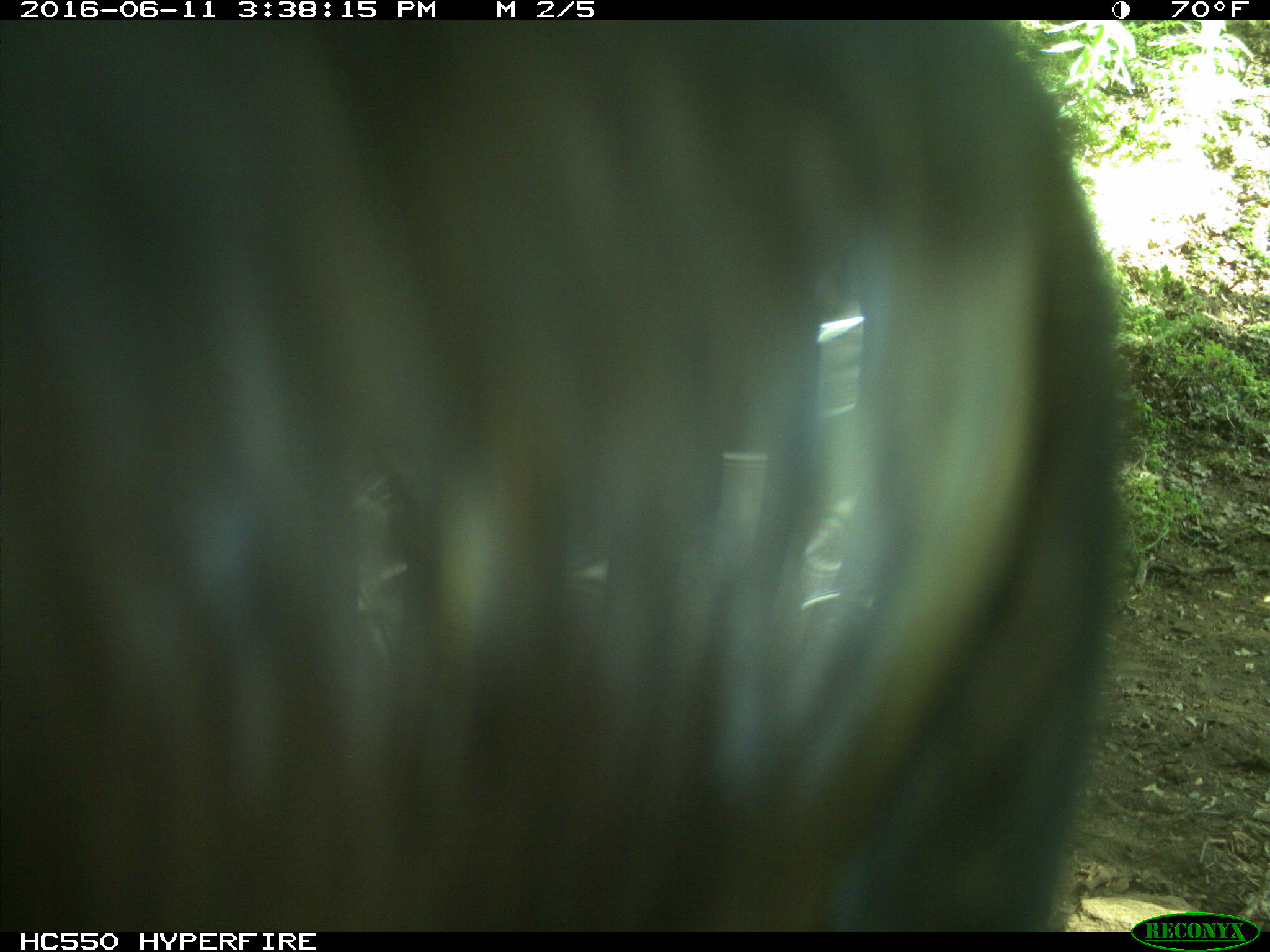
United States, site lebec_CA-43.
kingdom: Animalia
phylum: Chordata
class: Mammalia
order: Artiodactyla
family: Bovidae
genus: Bos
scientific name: Bos taurus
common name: domestic cow